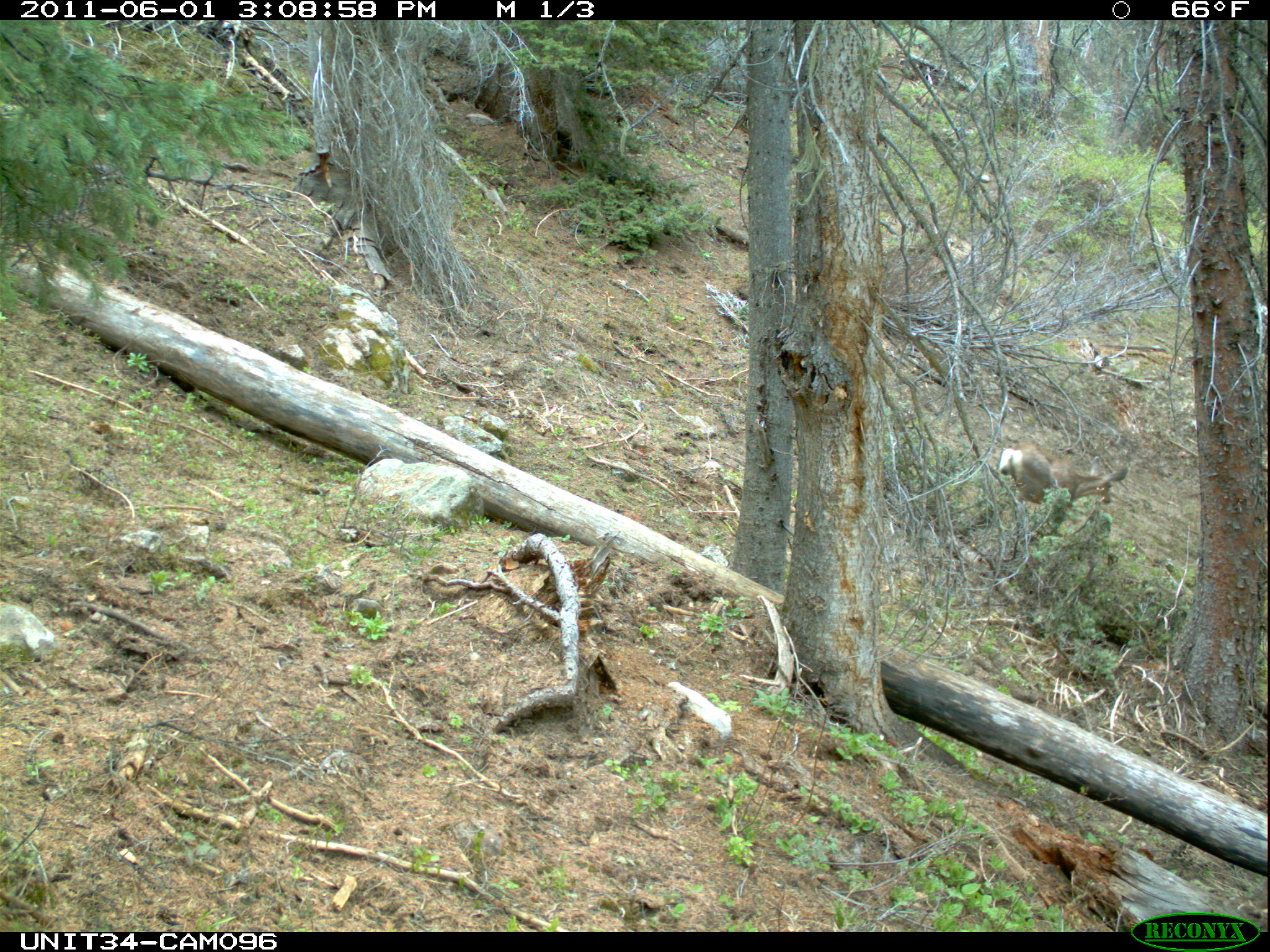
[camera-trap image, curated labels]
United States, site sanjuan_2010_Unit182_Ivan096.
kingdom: Animalia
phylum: Chordata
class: Mammalia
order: Artiodactyla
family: Cervidae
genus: Odocoileus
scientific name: Odocoileus hemionus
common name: mule deer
Odocoileus hemionus (mule deer).